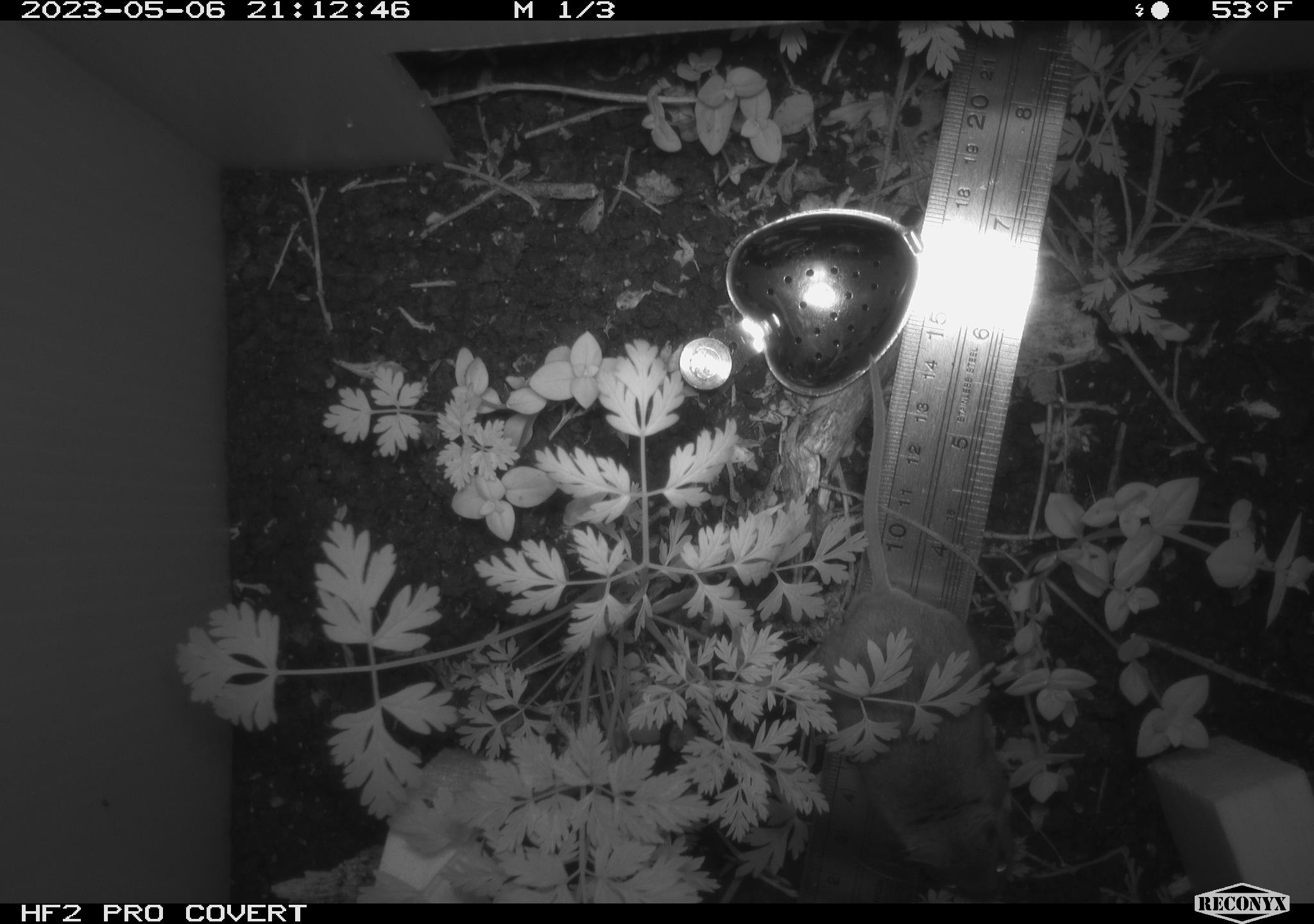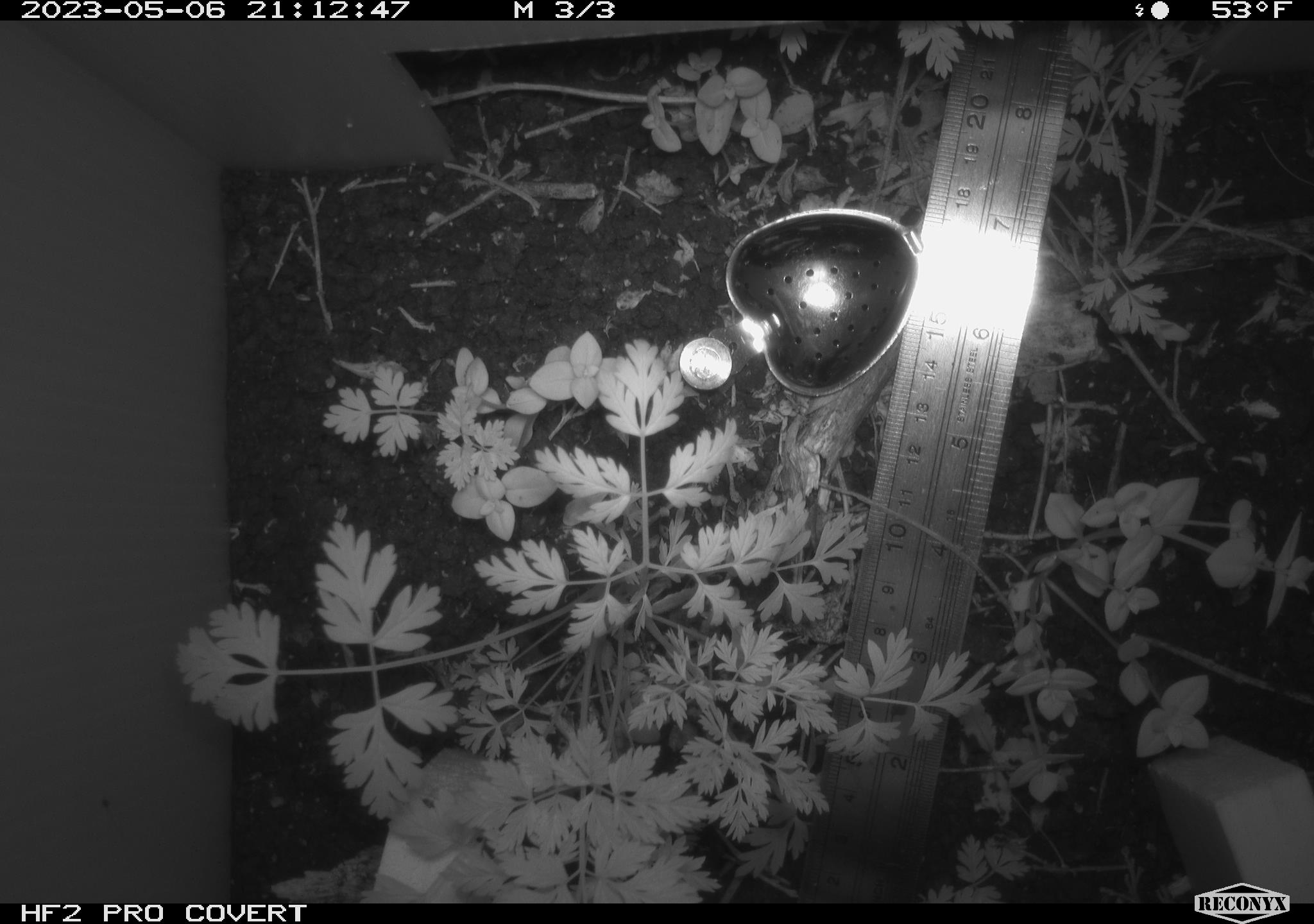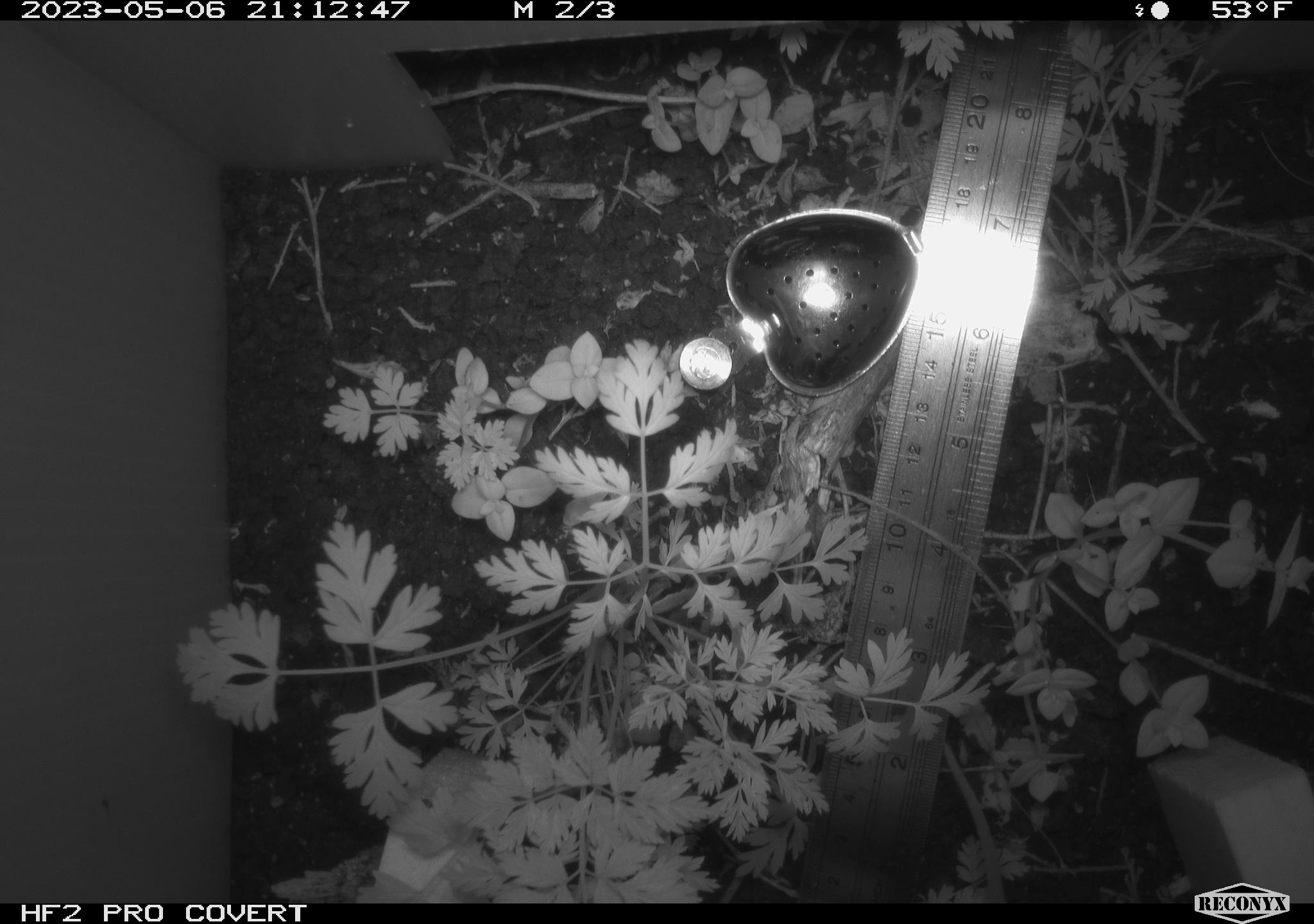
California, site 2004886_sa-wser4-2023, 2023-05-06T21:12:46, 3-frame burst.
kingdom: Animalia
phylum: Chordata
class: Mammalia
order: Rodentia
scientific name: Rodentia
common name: mouse species